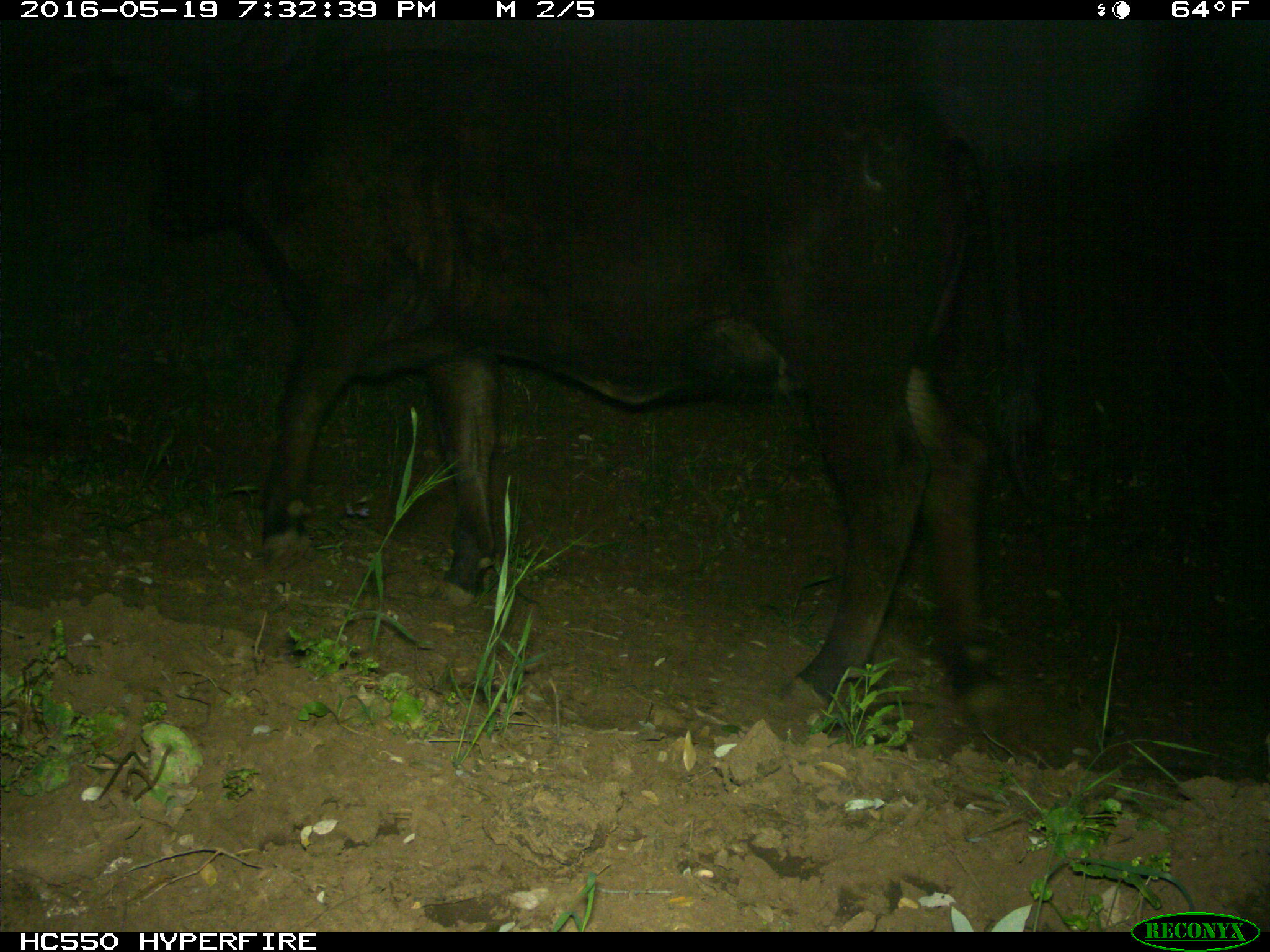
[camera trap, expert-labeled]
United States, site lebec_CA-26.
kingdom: Animalia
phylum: Chordata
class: Mammalia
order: Artiodactyla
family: Bovidae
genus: Bos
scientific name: Bos taurus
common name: domestic cow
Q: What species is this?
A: Bos taurus (domestic cow).